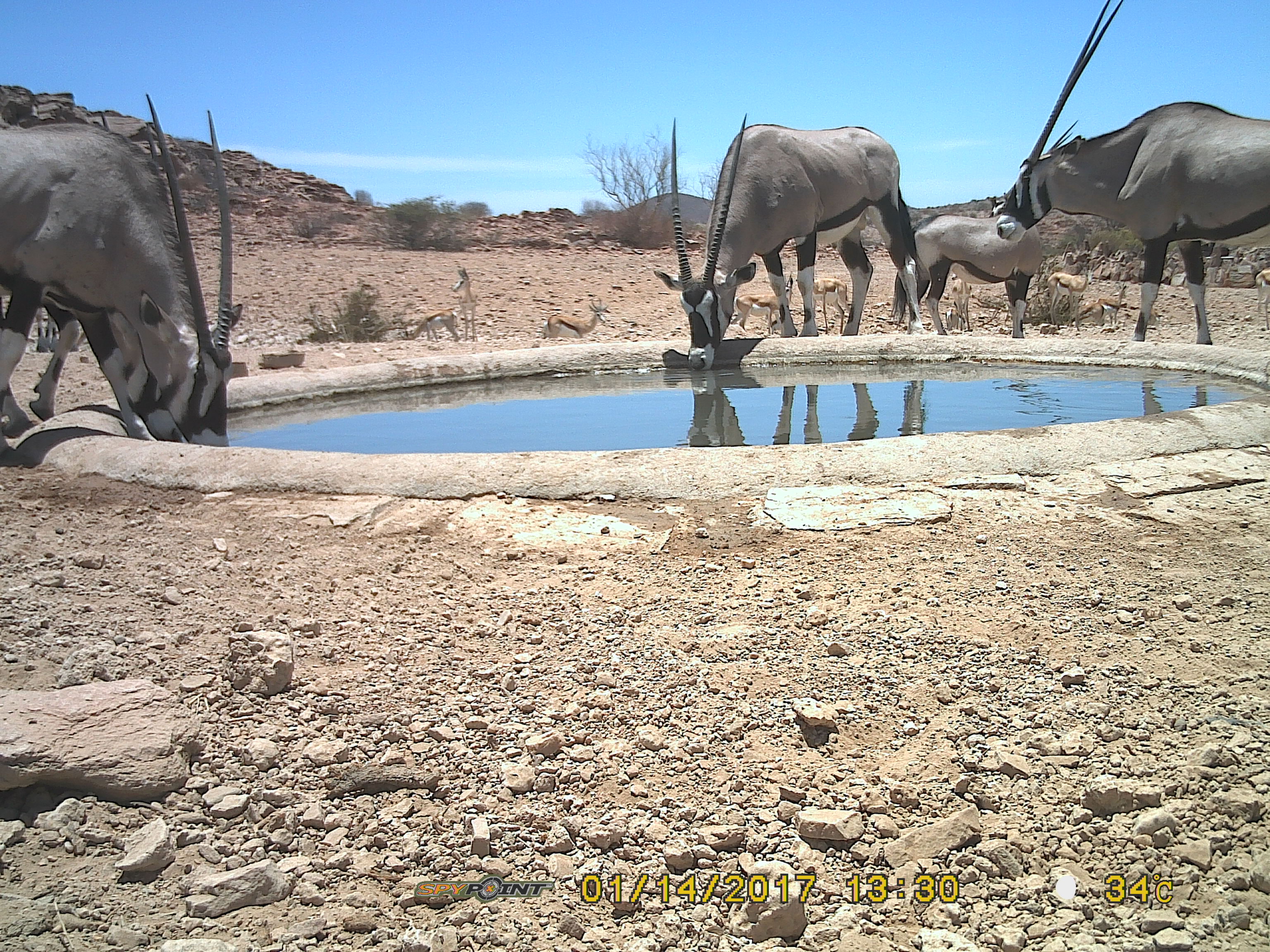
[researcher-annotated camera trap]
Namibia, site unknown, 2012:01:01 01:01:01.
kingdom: Animalia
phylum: Chordata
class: Mammalia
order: Artiodactyla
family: Bovidae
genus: Oryx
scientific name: Oryx gazella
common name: gemsbok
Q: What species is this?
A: Oryx gazella (gemsbok).